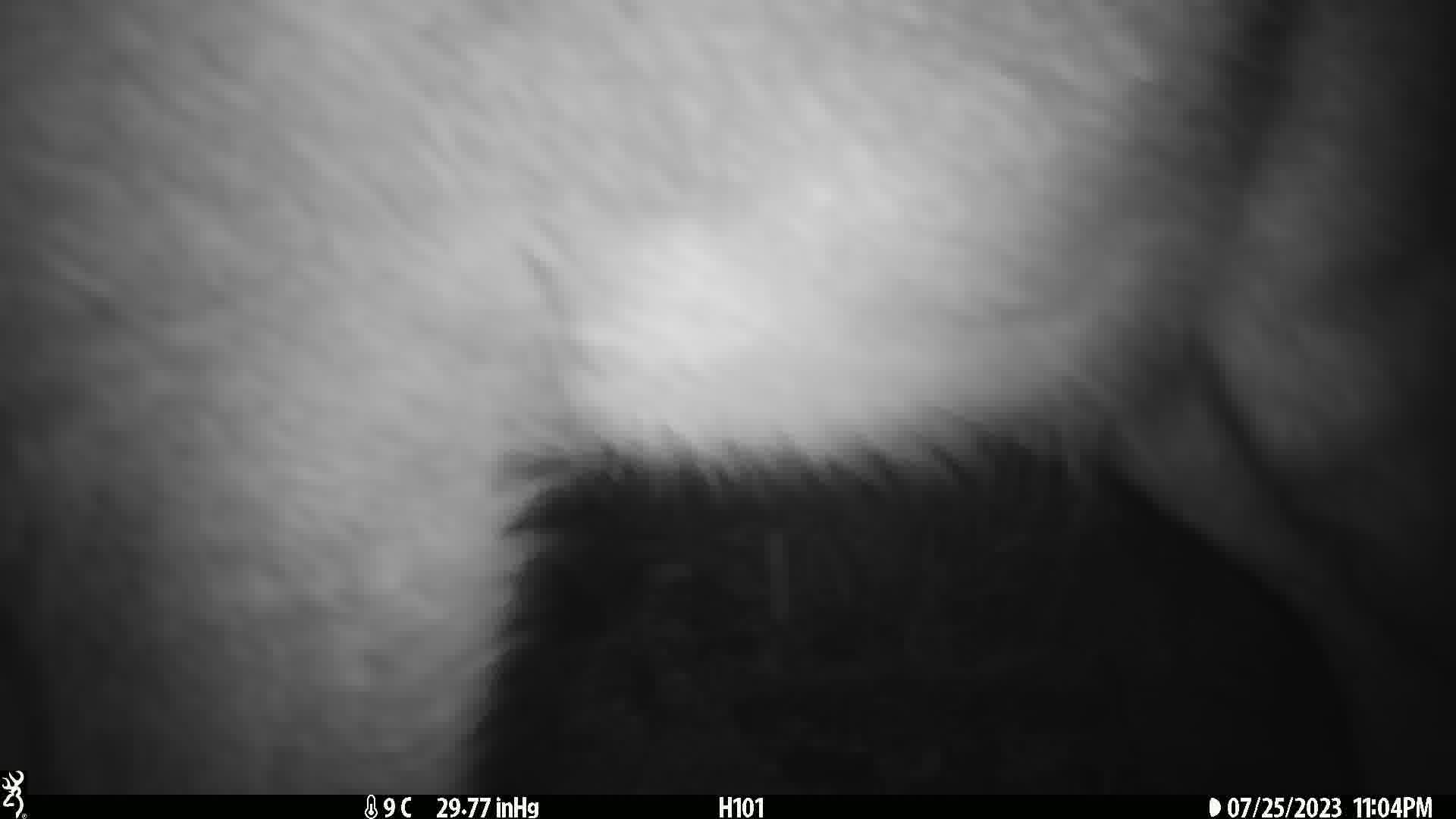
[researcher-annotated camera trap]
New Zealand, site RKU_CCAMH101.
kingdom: Animalia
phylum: Chordata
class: Mammalia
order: Artiodactyla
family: Cervidae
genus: Odocoileus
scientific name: Odocoileus virginianus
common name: white-tailed deer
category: white tailed deer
White tailed deer (white-tailed deer) (Odocoileus virginianus).